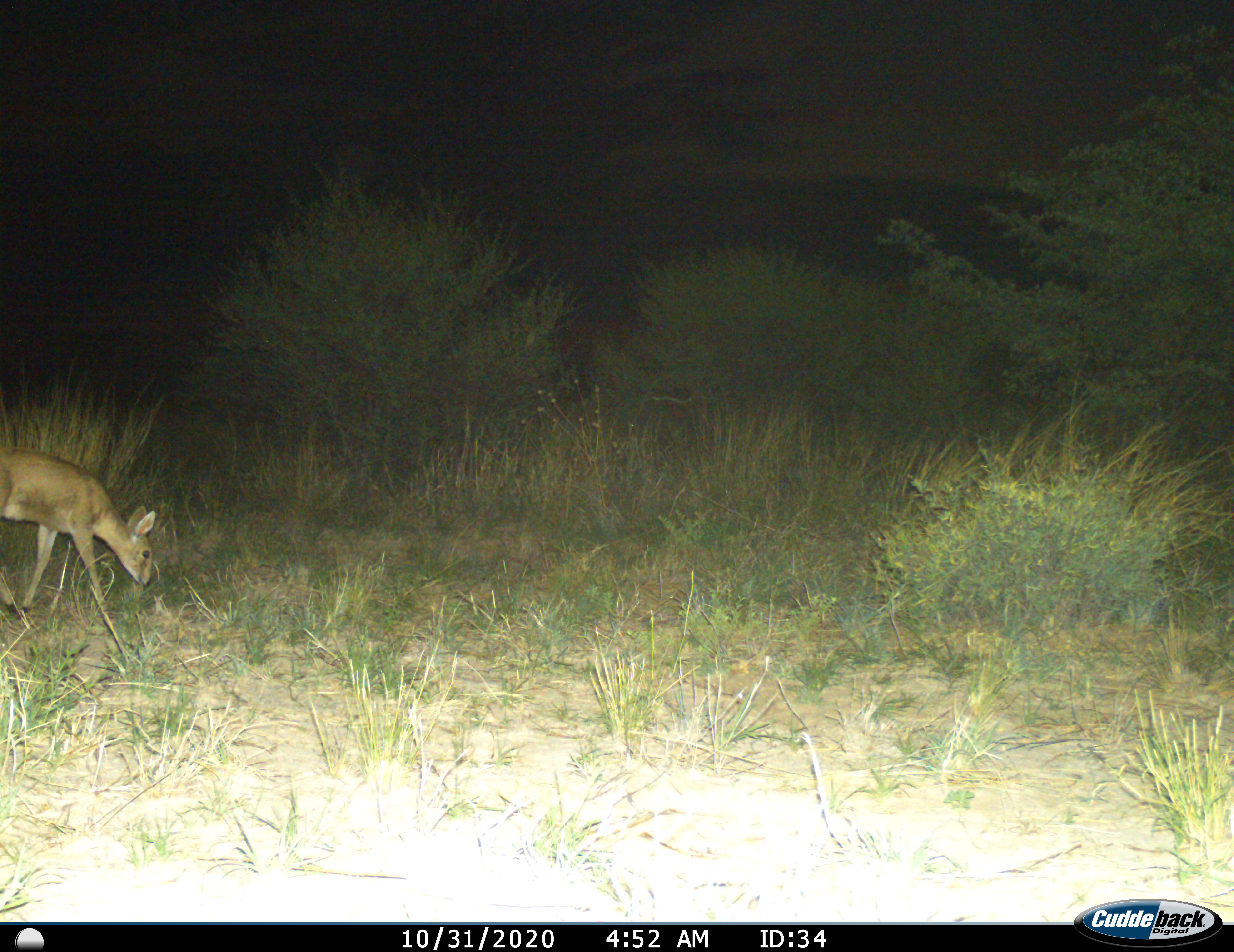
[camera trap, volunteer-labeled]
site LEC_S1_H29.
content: unidentified animal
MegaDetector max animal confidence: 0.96